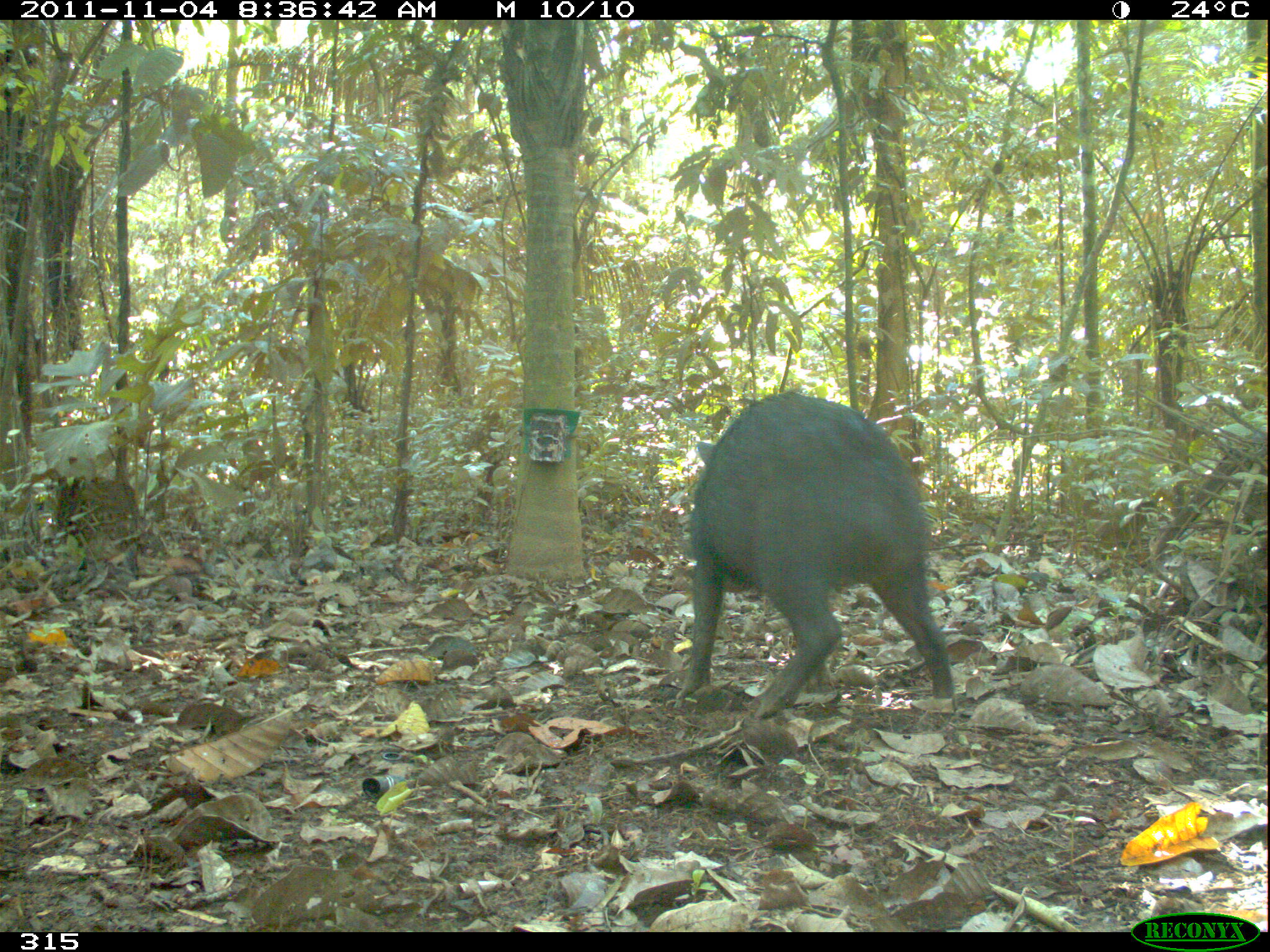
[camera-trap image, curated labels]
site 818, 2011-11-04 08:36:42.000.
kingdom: Animalia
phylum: Chordata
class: Mammalia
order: Artiodactyla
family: Tayassuidae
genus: Tayassu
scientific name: Tayassu pecari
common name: white-lipped peccary